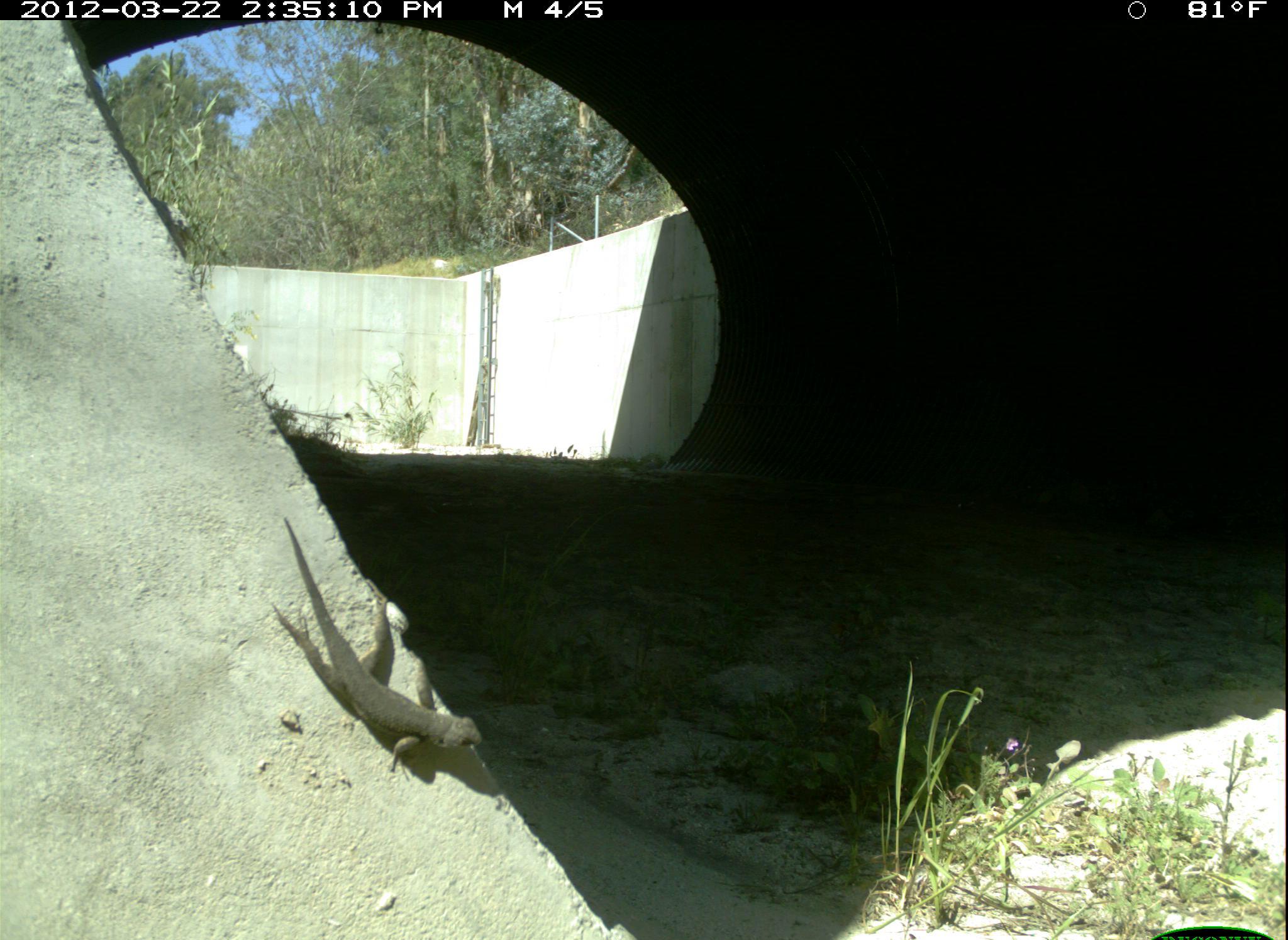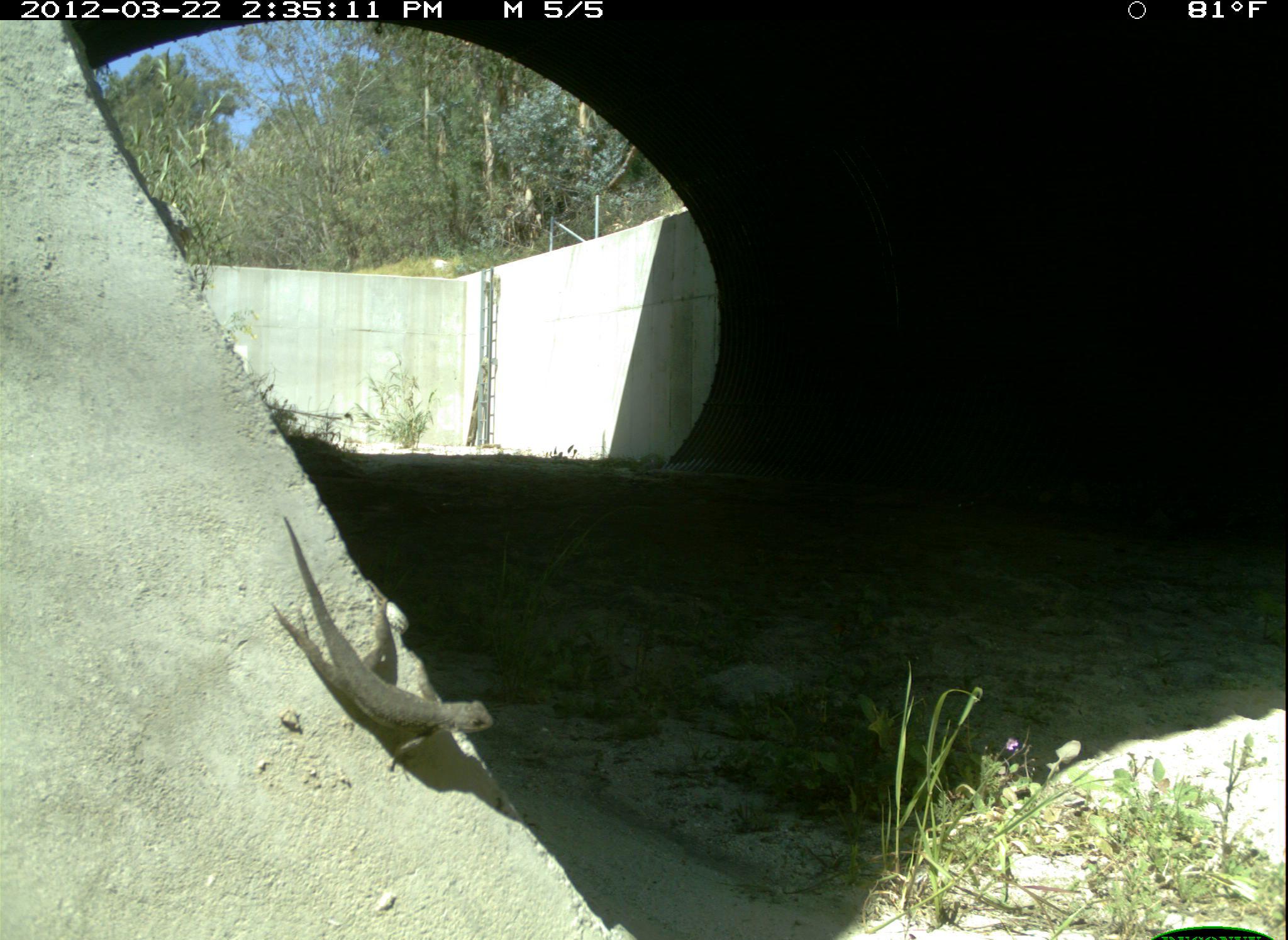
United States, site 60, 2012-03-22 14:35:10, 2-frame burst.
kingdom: Animalia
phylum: Chordata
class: Reptilia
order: Squamata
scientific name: Squamata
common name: lizard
Lizard (Squamata).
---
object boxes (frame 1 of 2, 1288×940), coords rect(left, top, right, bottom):
lizard: rect(271, 514, 484, 770)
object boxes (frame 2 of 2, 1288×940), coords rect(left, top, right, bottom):
lizard: rect(271, 511, 498, 773)